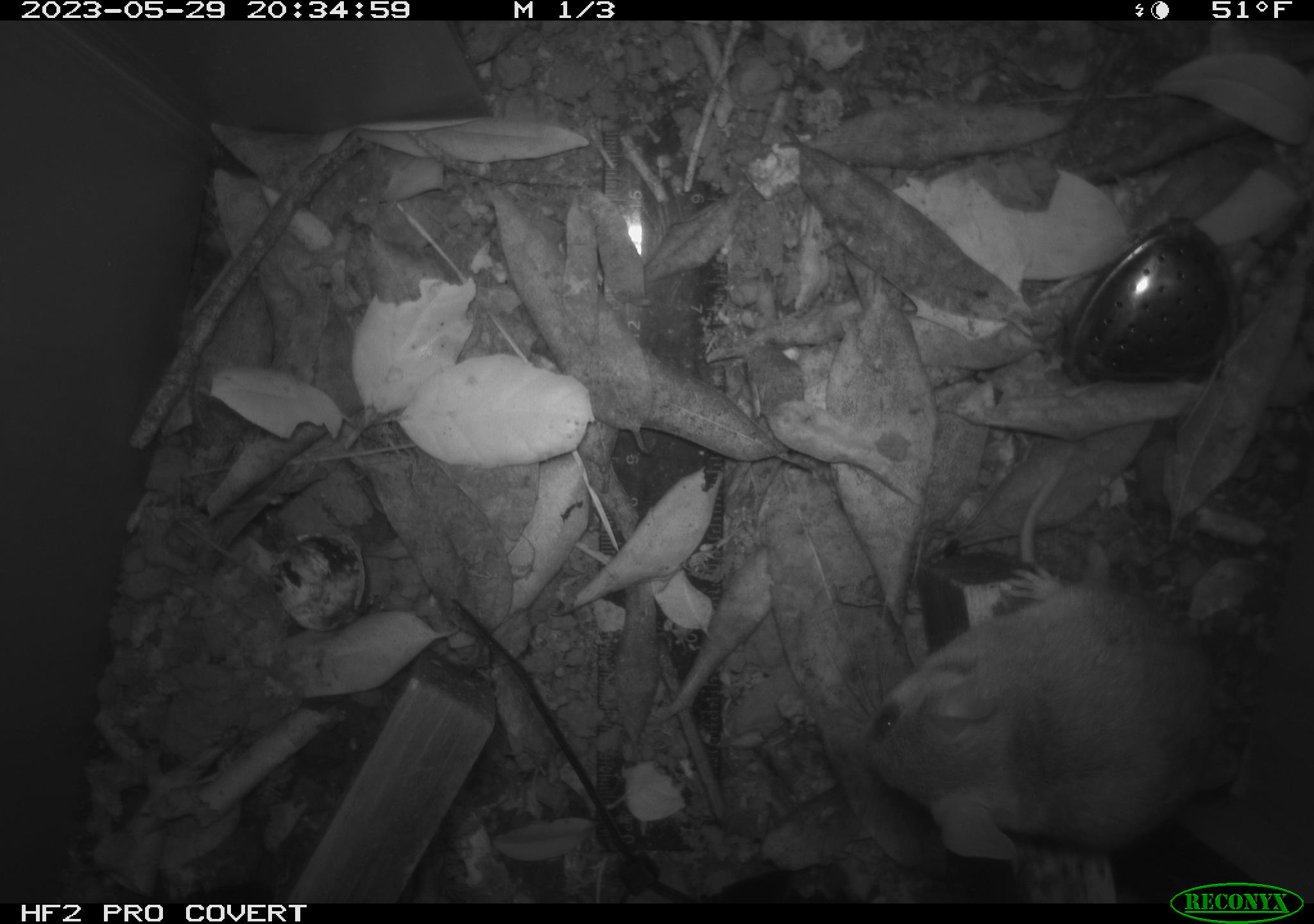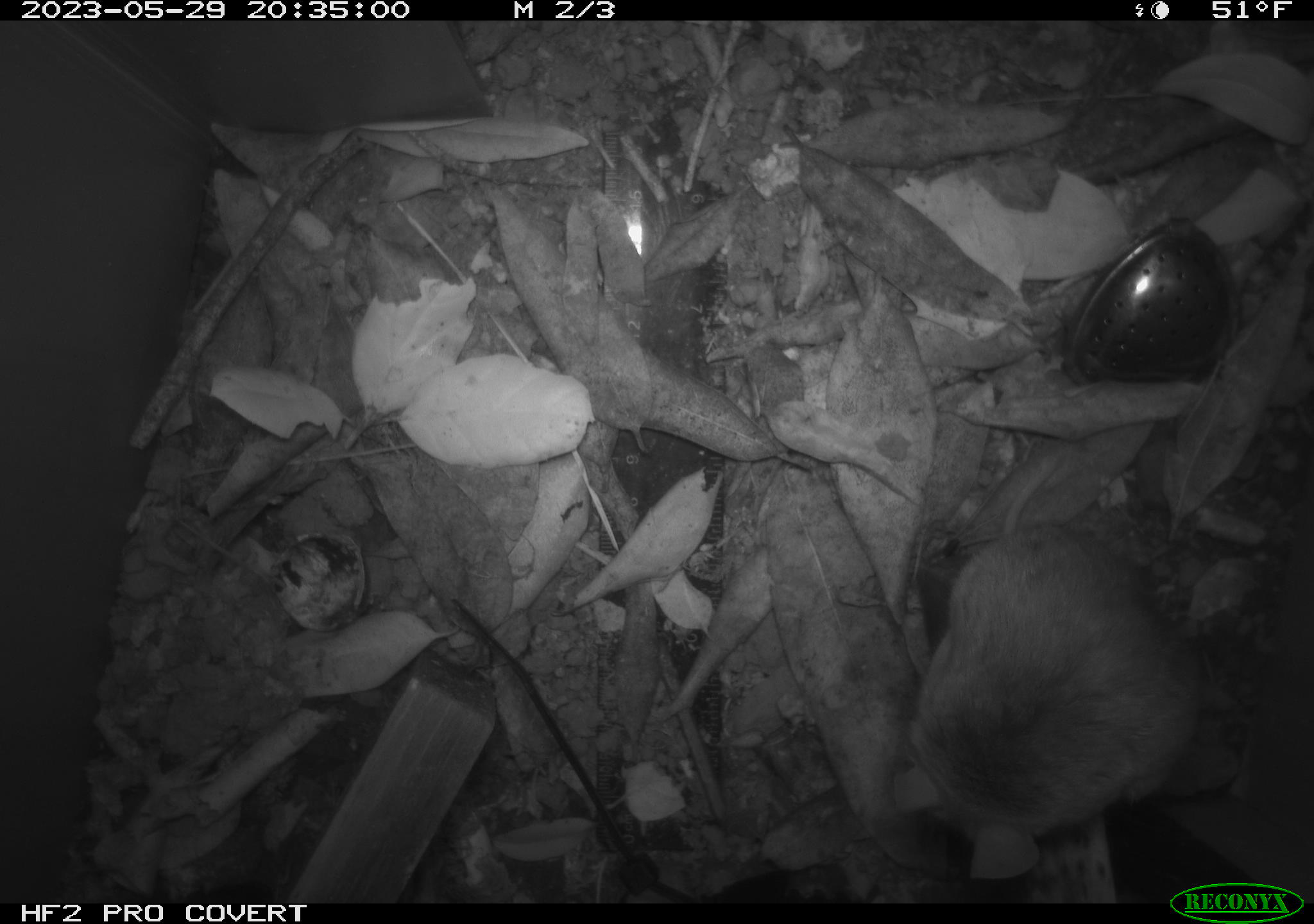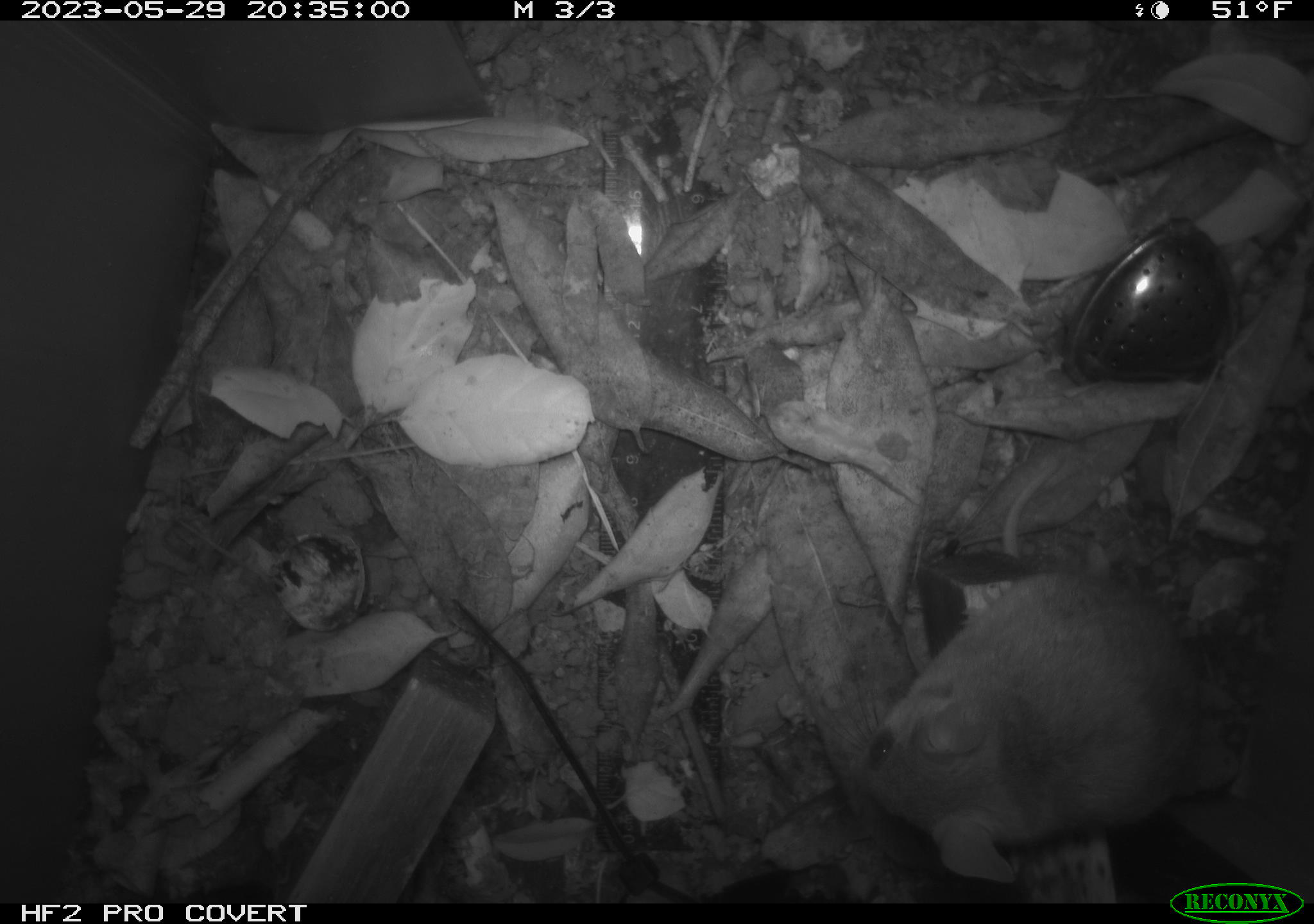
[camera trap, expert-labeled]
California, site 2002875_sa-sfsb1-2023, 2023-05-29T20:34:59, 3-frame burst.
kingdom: Animalia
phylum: Chordata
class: Mammalia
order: Rodentia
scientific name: Rodentia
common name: mouse species